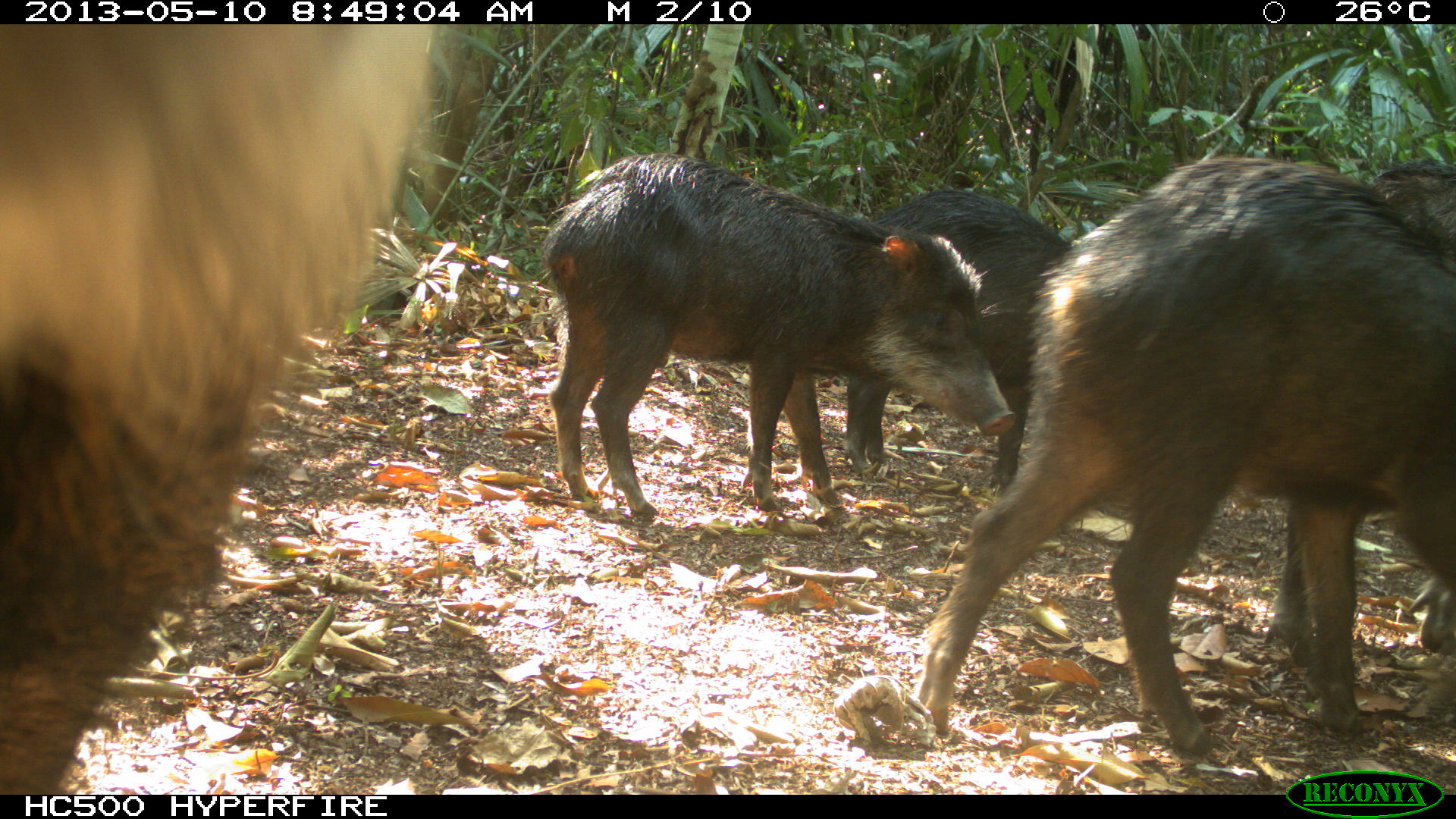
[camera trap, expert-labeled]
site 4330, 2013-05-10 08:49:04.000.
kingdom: Animalia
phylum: Chordata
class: Mammalia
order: Artiodactyla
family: Tayassuidae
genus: Tayassu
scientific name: Tayassu pecari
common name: white-lipped peccary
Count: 4.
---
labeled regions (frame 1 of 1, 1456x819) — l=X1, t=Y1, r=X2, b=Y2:
tayassu pecari: l=0, t=22, r=492, b=795; l=910, t=151, r=1456, b=756; l=535, t=152, r=1016, b=516; l=1257, t=153, r=1456, b=666; l=837, t=185, r=1071, b=490